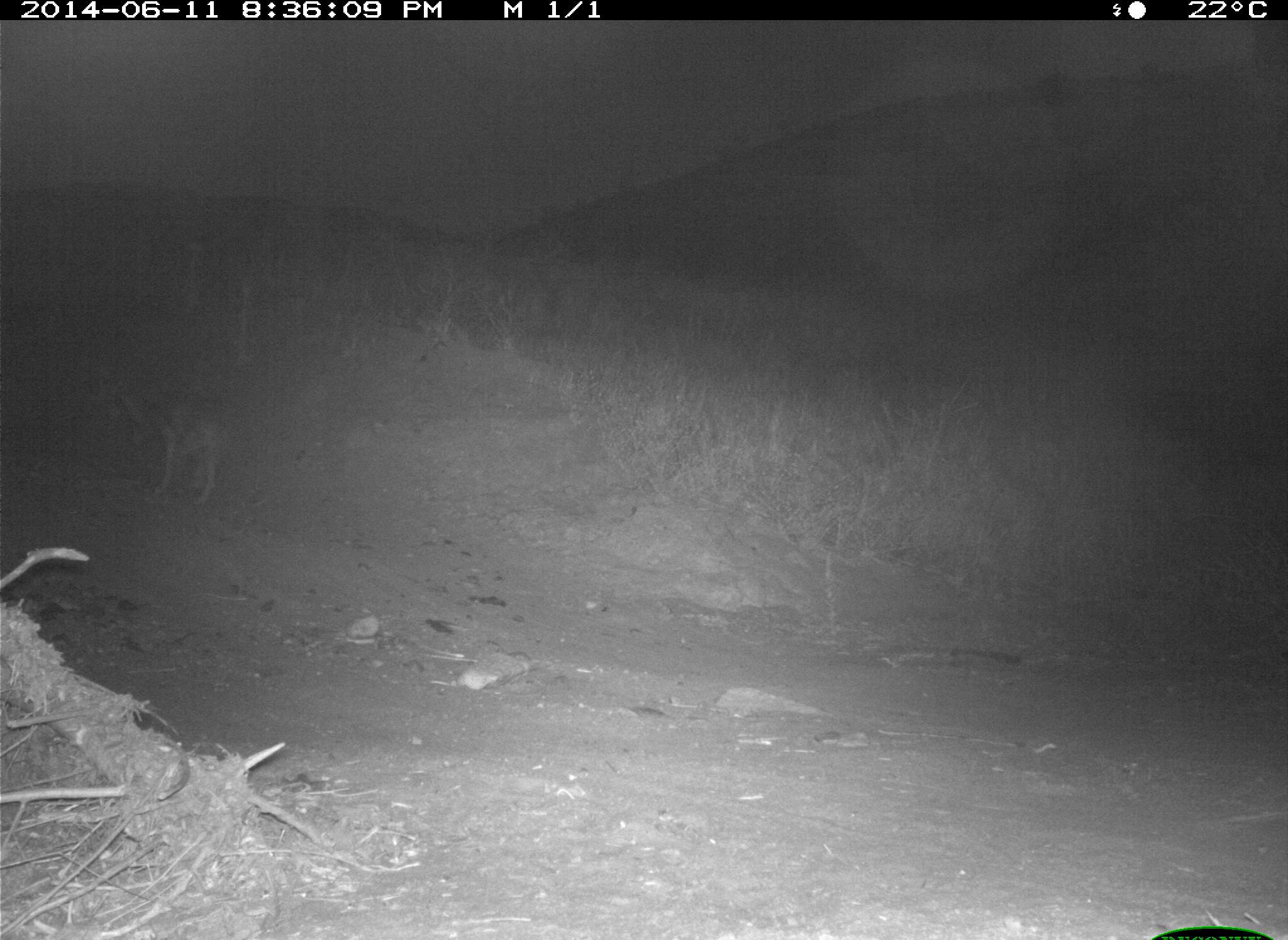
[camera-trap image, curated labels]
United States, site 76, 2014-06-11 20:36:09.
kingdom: Animalia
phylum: Chordata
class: Mammalia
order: Carnivora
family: Canidae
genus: Canis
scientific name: Canis latrans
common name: coyote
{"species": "coyote (Canis latrans)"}